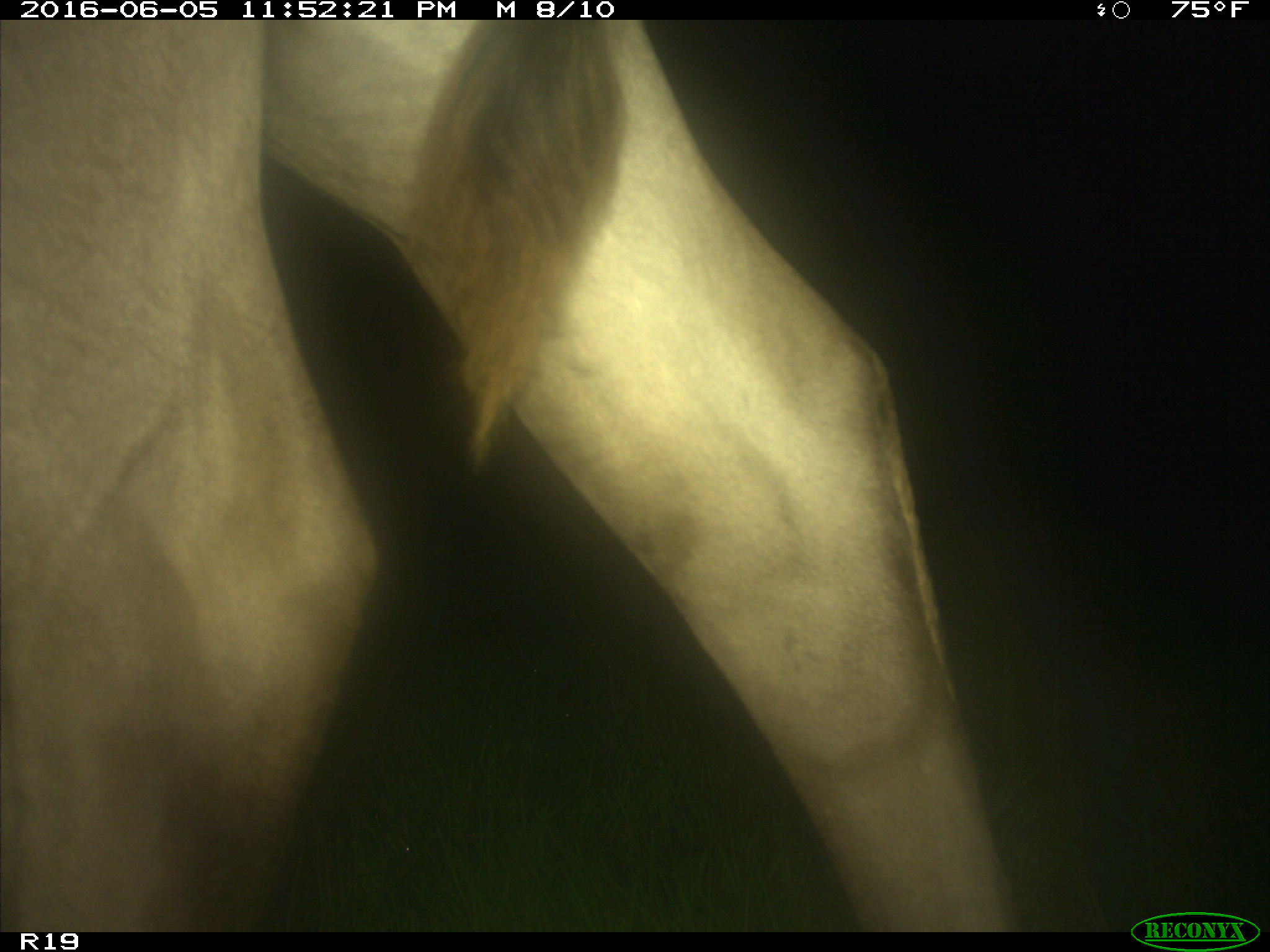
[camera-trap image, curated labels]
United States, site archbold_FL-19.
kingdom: Animalia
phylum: Chordata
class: Mammalia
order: Artiodactyla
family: Bovidae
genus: Bos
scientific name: Bos taurus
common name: domestic cow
Bos taurus (domestic cow).